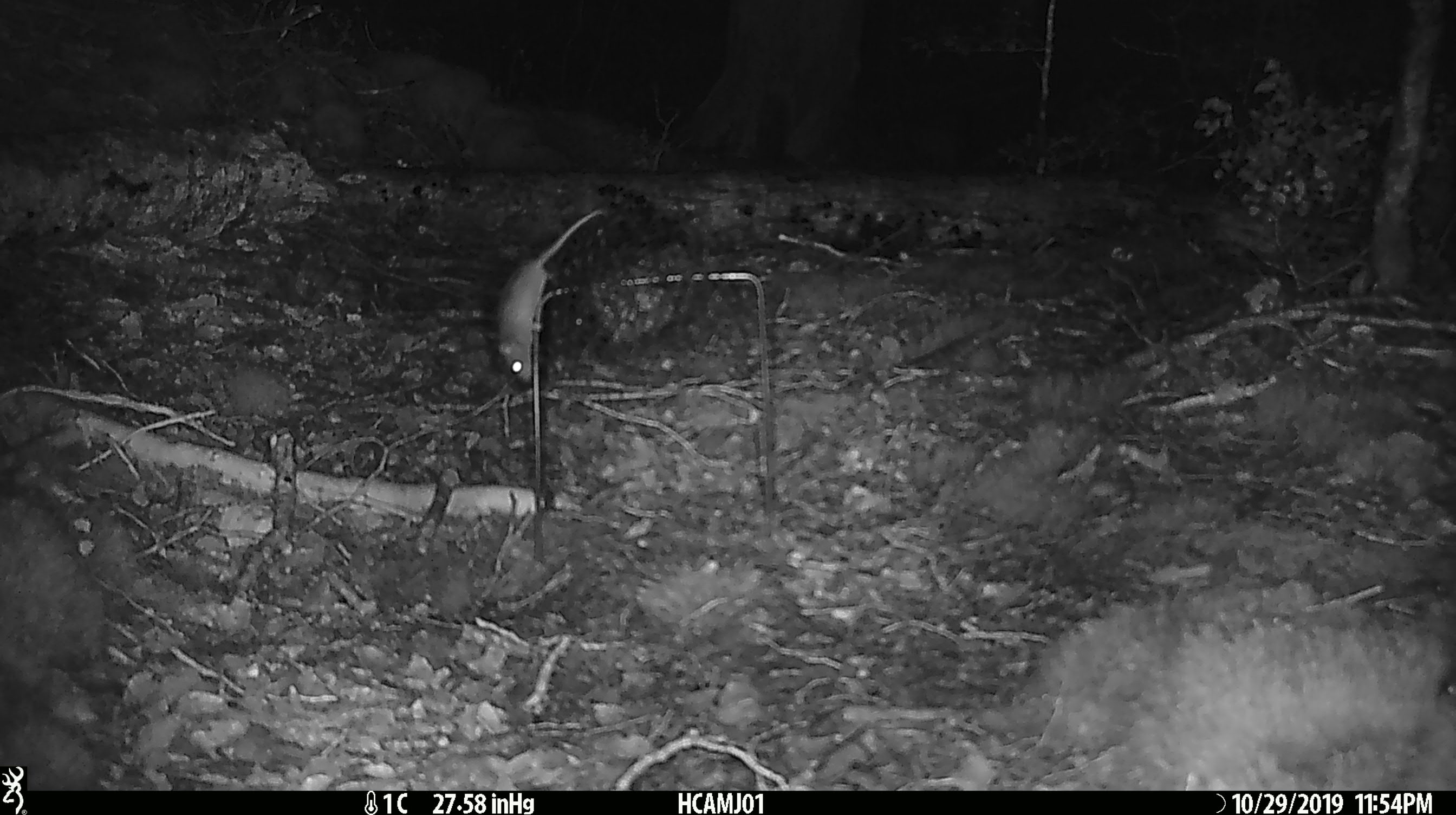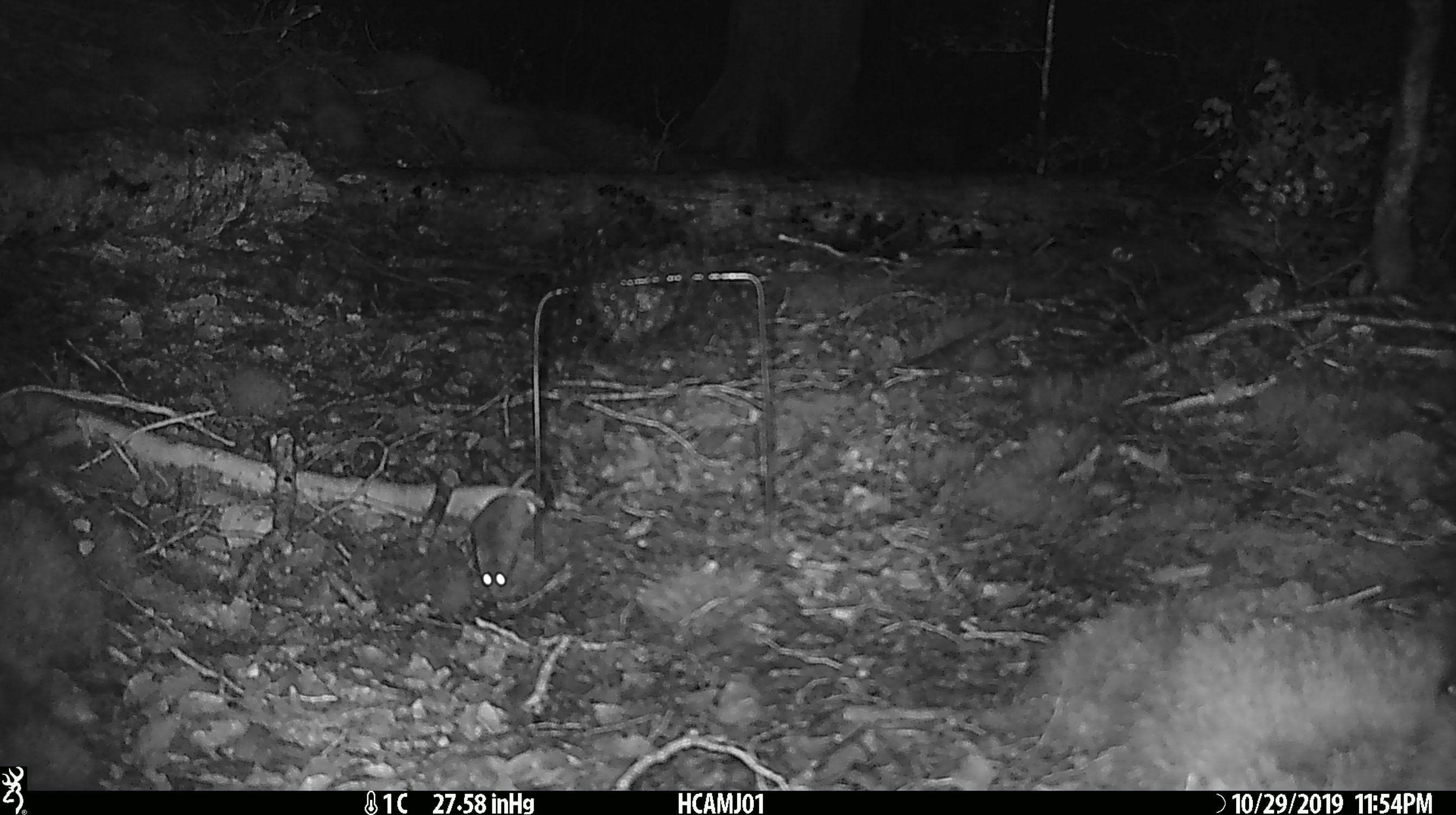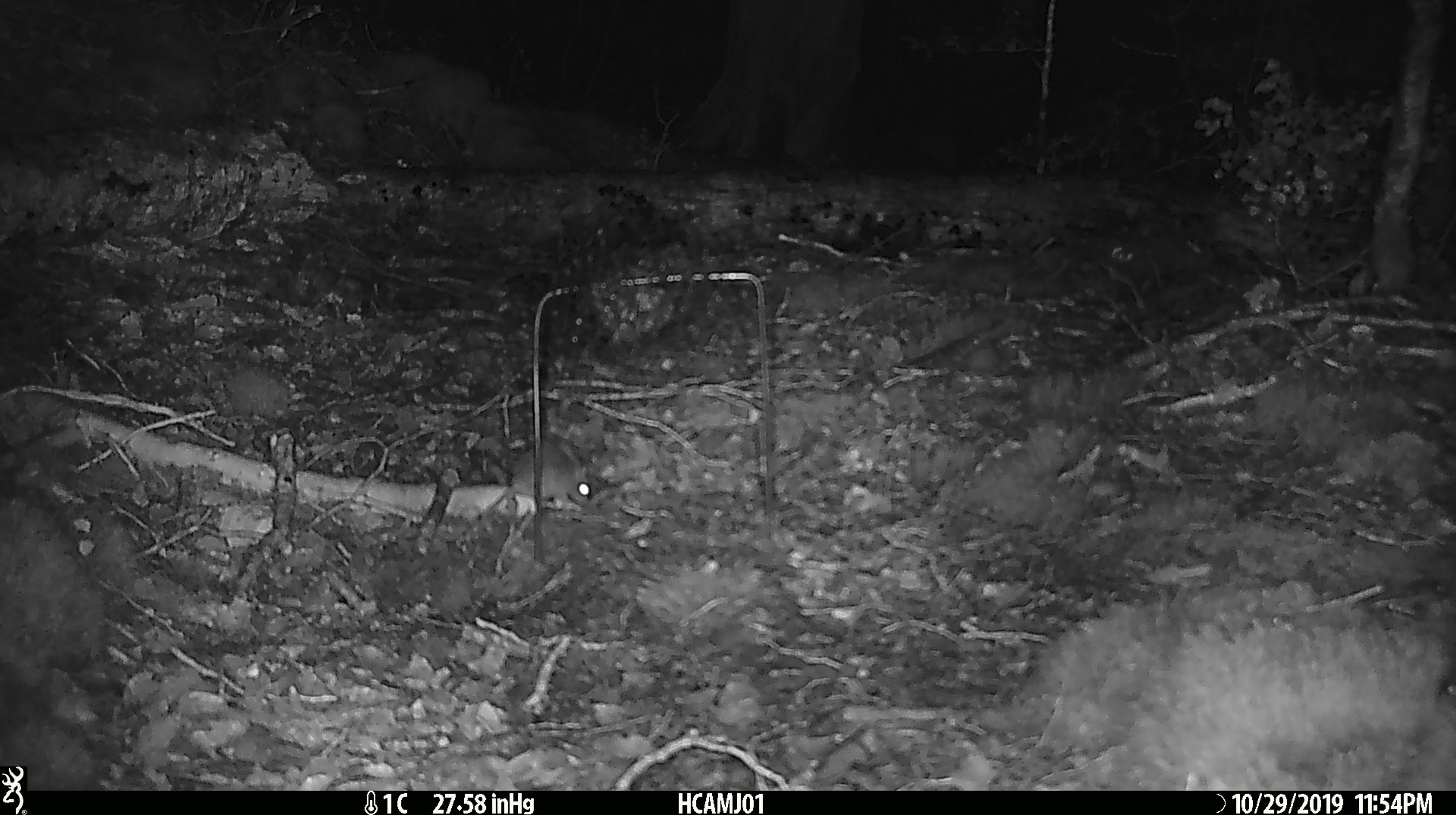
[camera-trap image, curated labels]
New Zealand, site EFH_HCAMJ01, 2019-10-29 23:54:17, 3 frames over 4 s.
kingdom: Animalia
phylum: Chordata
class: Mammalia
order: Rodentia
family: Muridae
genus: Mus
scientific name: Mus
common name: mouse